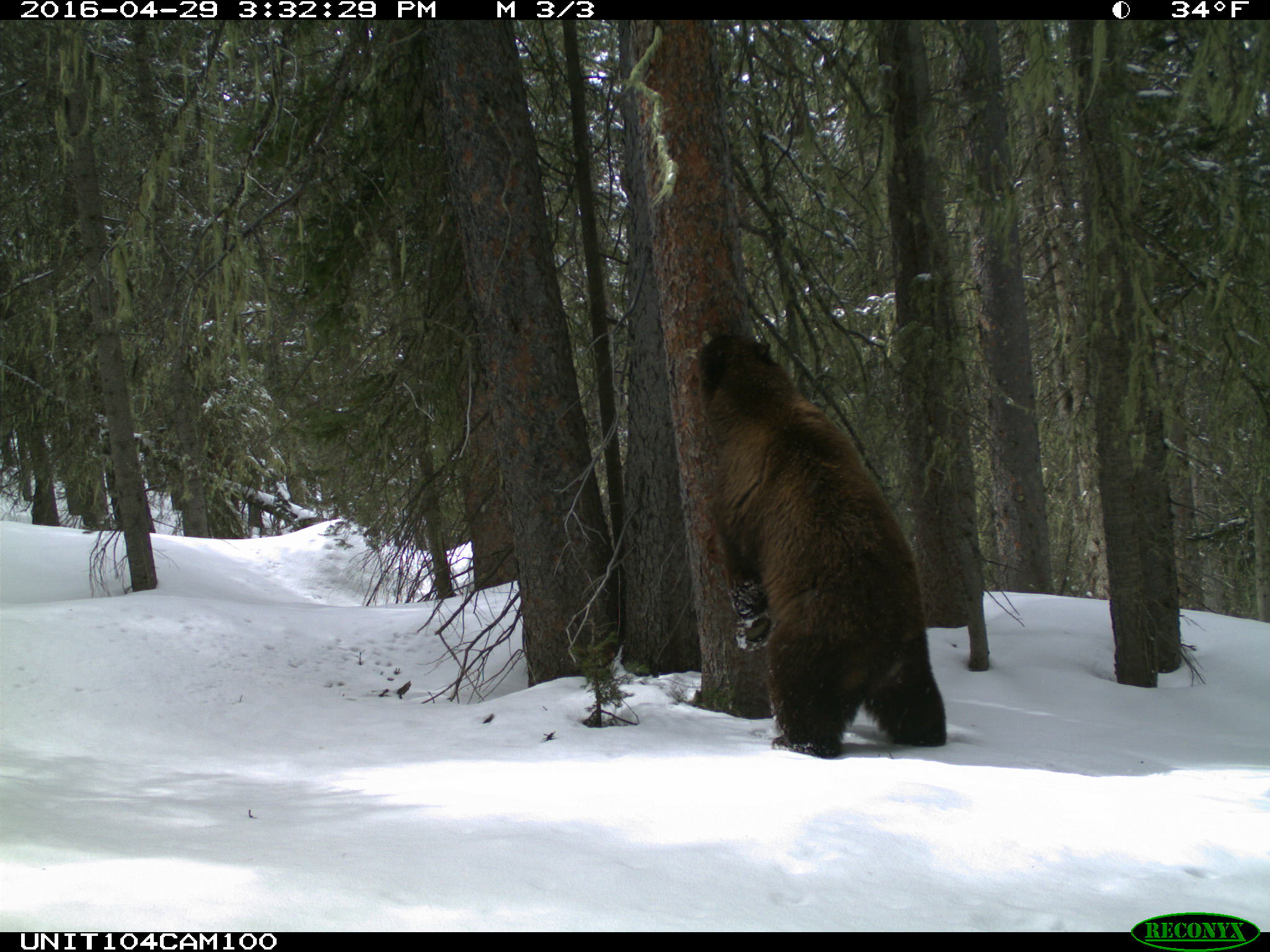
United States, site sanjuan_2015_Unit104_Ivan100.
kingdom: Animalia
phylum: Chordata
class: Mammalia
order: Carnivora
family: Ursidae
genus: Ursus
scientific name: Ursus americanus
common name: american black bear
Ursus americanus (american black bear).